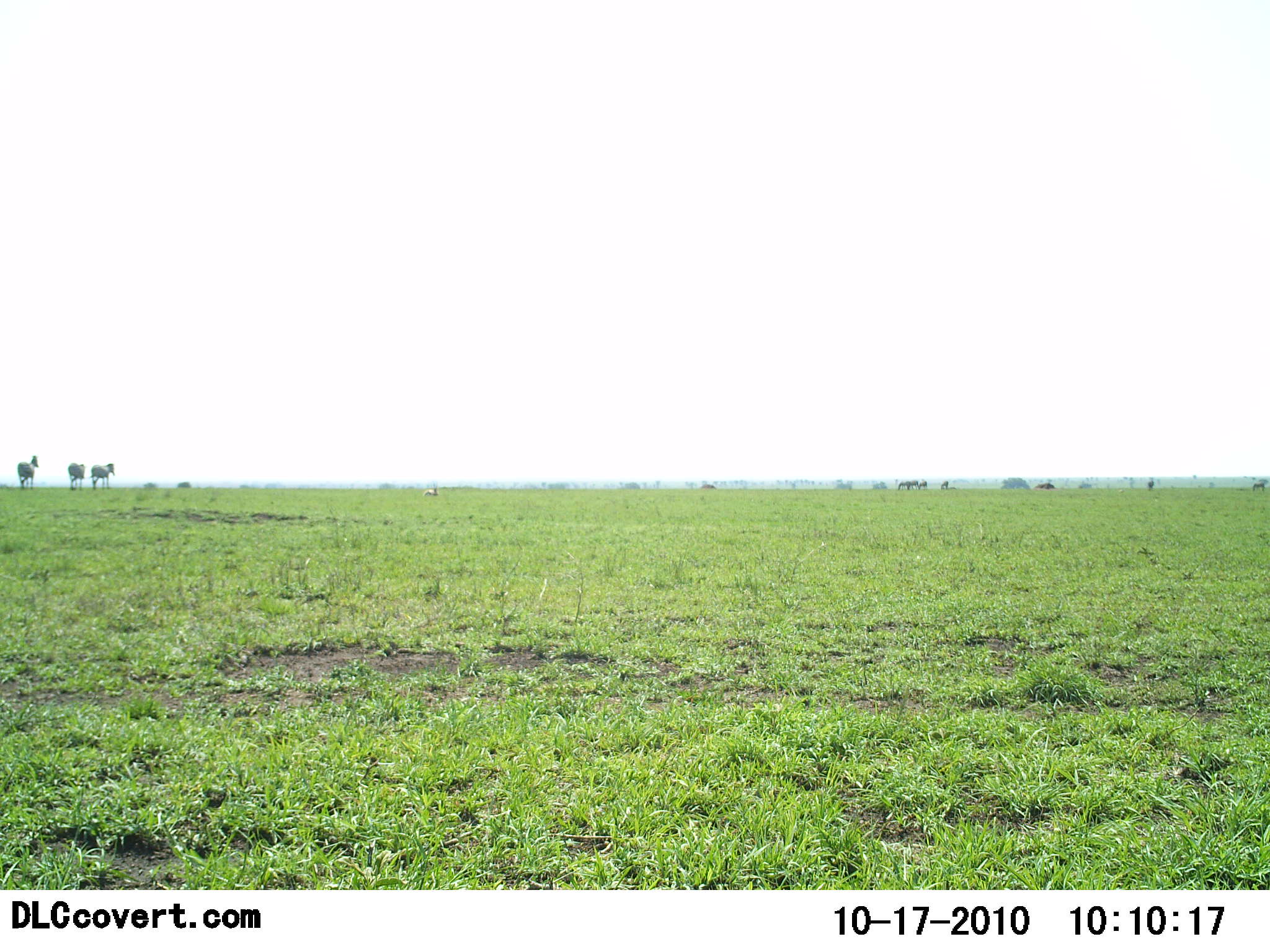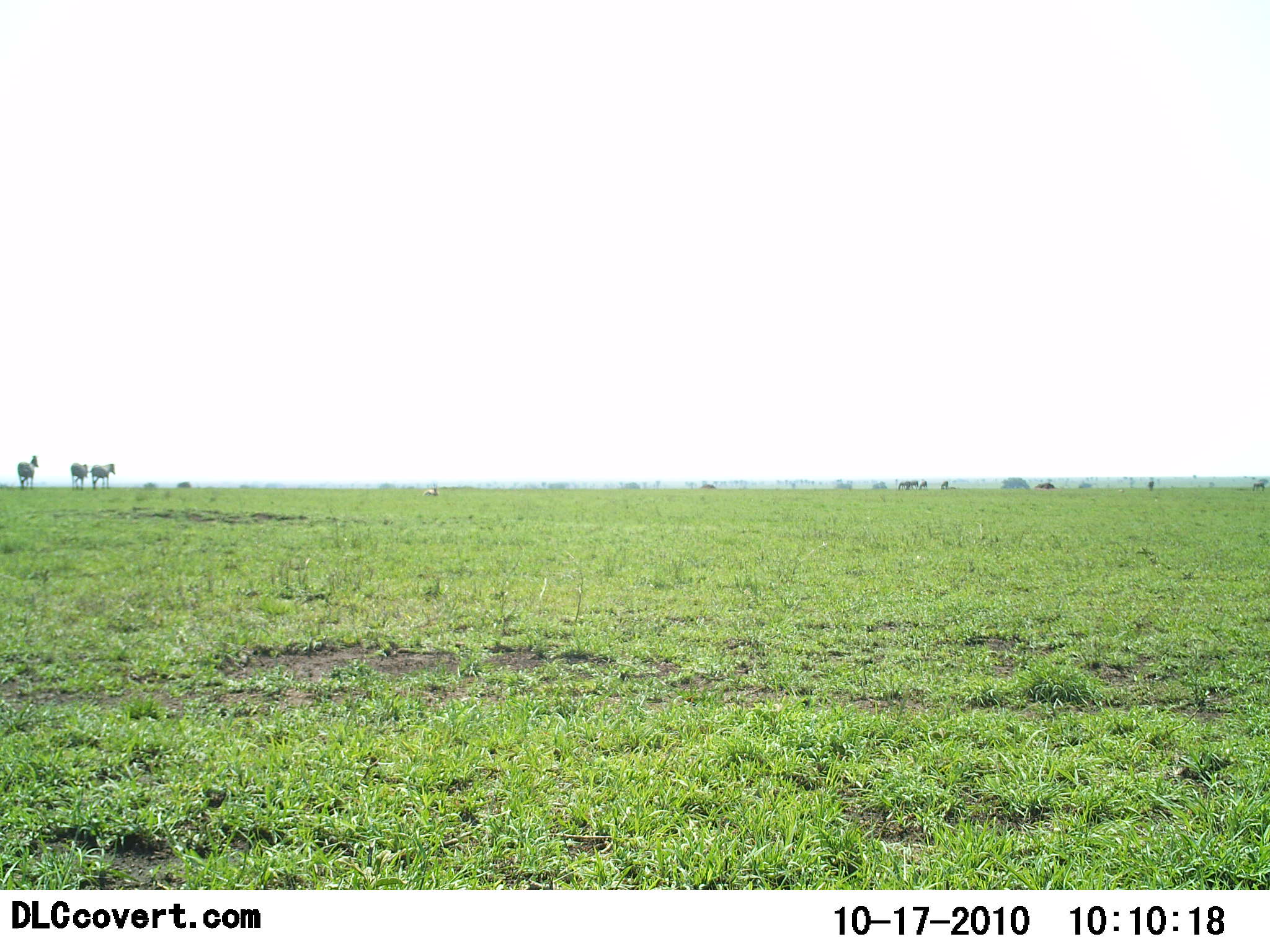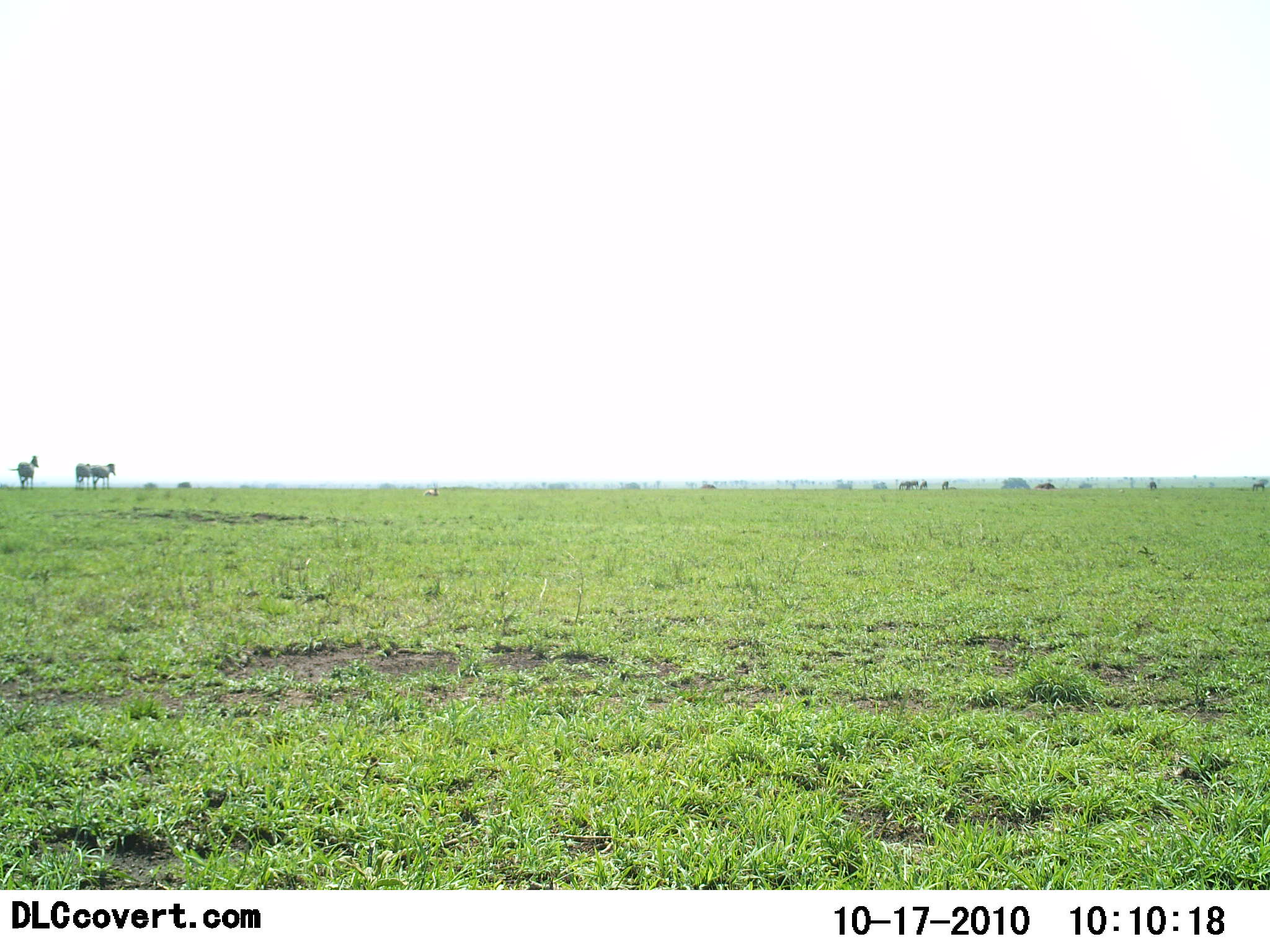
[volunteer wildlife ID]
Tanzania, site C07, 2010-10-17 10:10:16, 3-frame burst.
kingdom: Animalia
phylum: Chordata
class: Mammalia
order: Perissodactyla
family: Equidae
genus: Equus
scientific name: Equus quagga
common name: plains zebra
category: zebra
Zebra (plains zebra) (Equus quagga), count 3. Behavior (volunteer vote fractions): standing 75%, resting 0%, moving 38%, interacting 6%. Young present (vote fraction): 0%. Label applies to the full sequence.